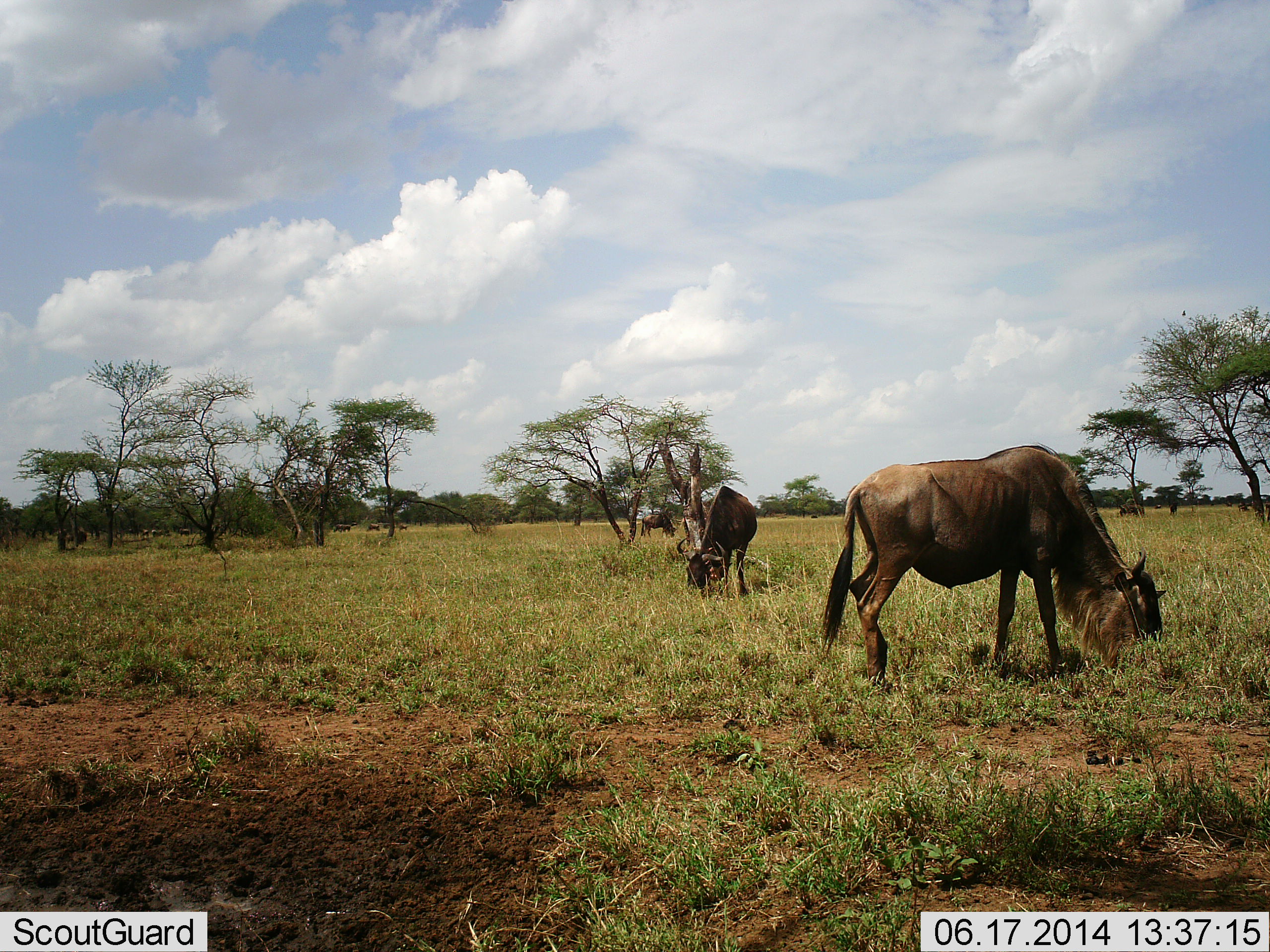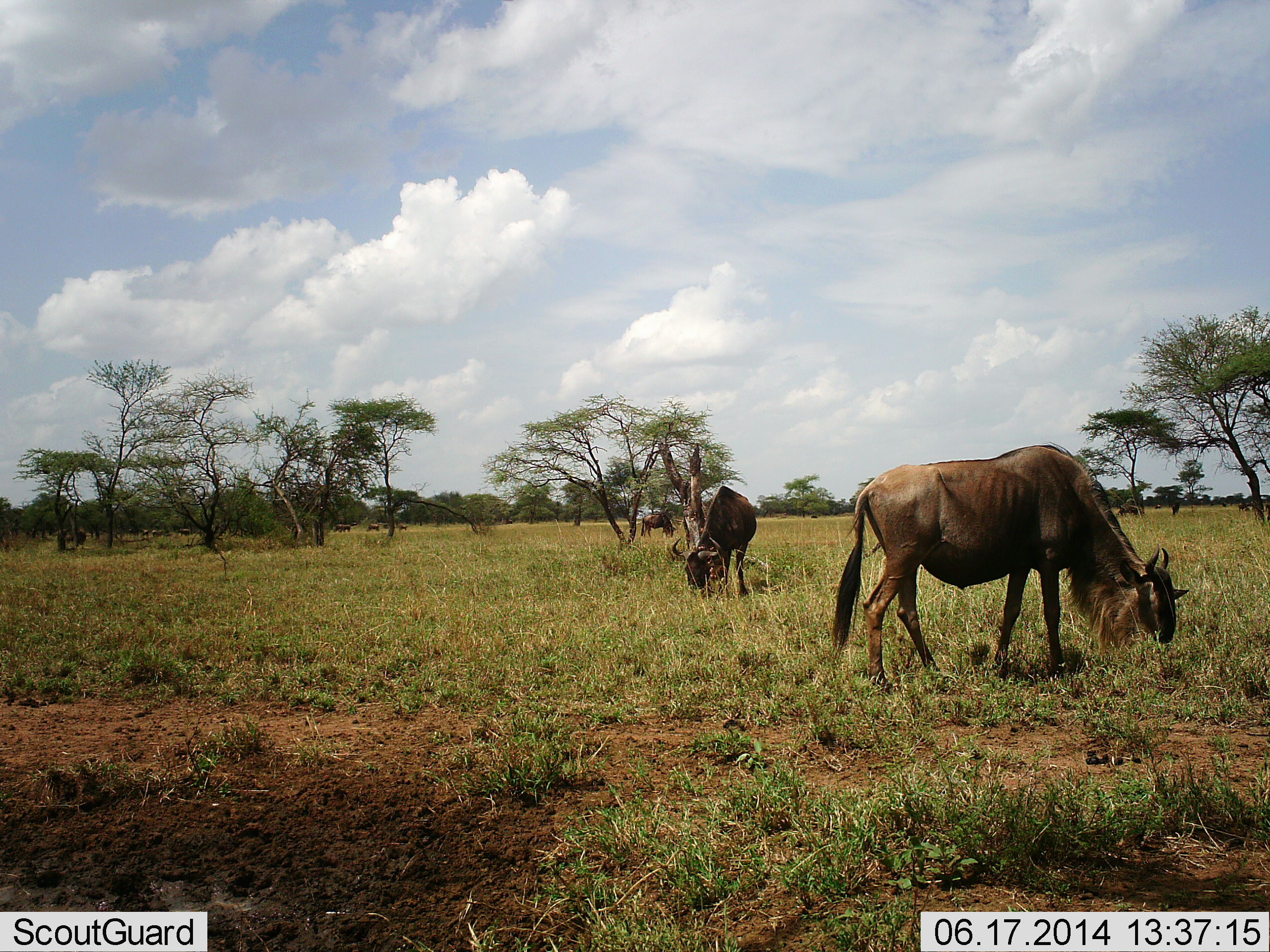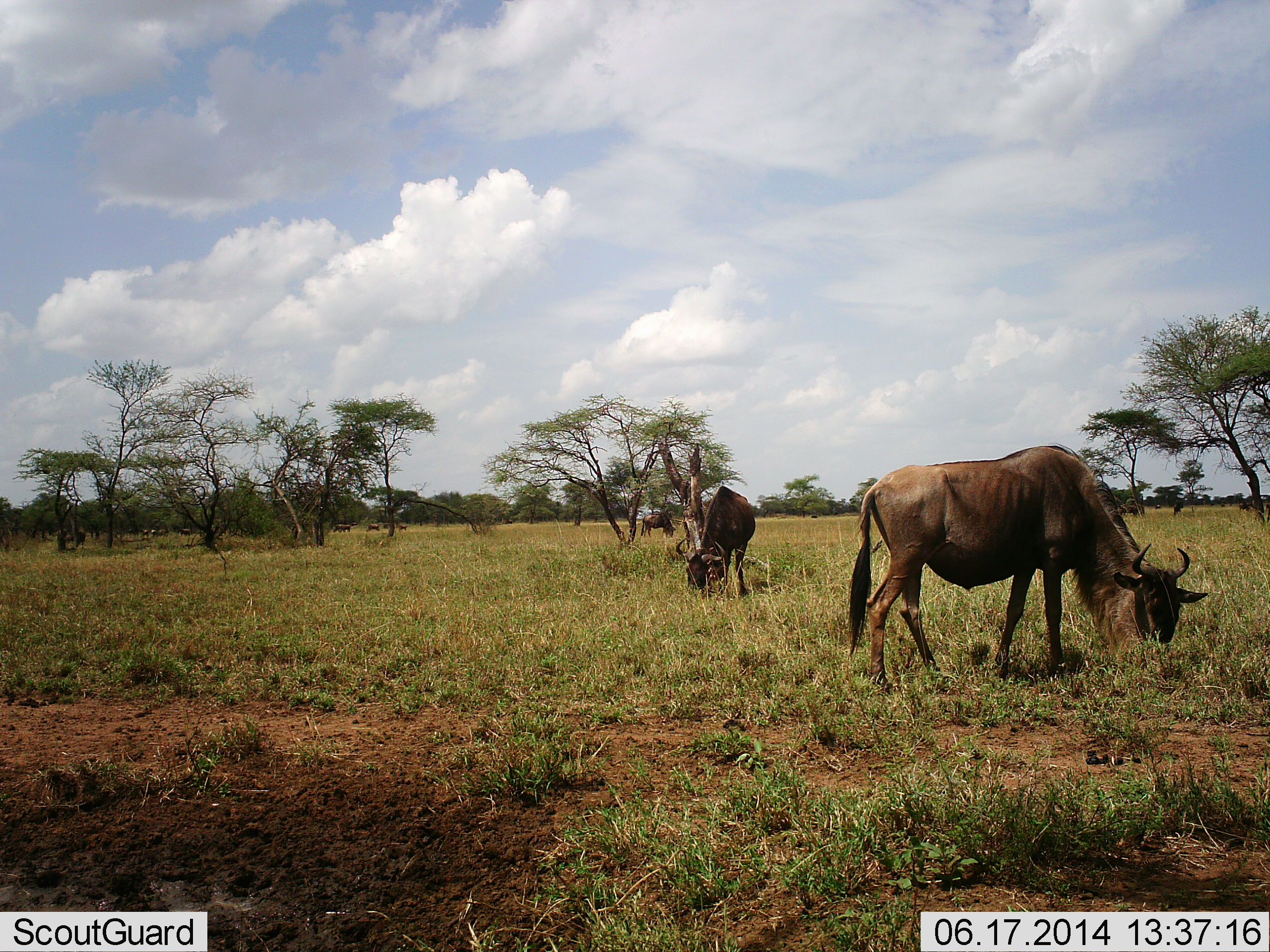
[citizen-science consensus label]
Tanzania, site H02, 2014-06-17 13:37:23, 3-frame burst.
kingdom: Animalia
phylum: Chordata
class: Mammalia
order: Artiodactyla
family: Bovidae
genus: Connochaetes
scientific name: Connochaetes taurinus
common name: blue wildebeest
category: wildebeest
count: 2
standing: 20%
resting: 0%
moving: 10%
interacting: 0%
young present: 0%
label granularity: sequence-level